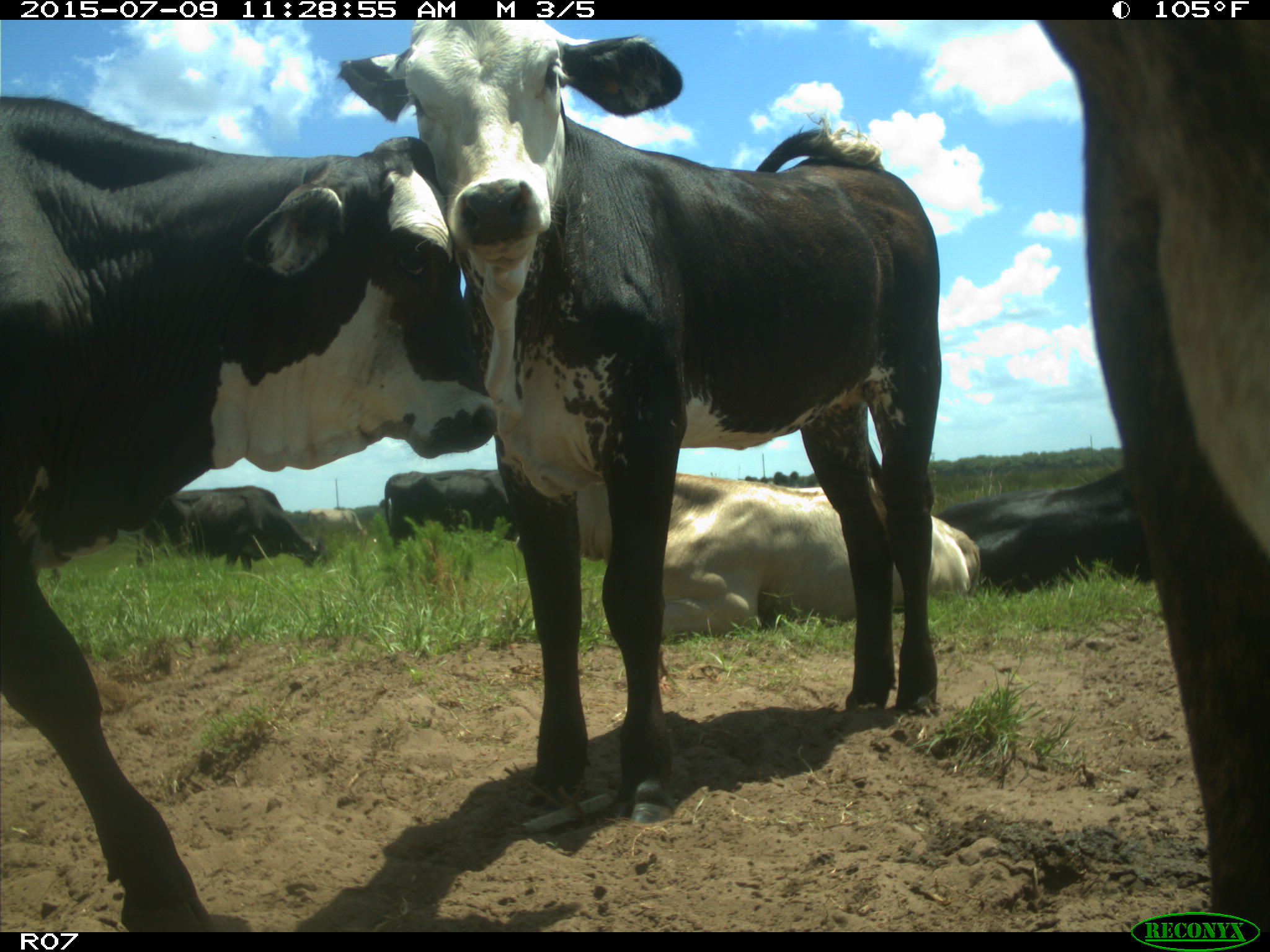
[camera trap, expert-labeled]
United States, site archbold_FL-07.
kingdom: Animalia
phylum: Chordata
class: Mammalia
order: Artiodactyla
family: Bovidae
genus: Bos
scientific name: Bos taurus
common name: domestic cow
Bos taurus (domestic cow).